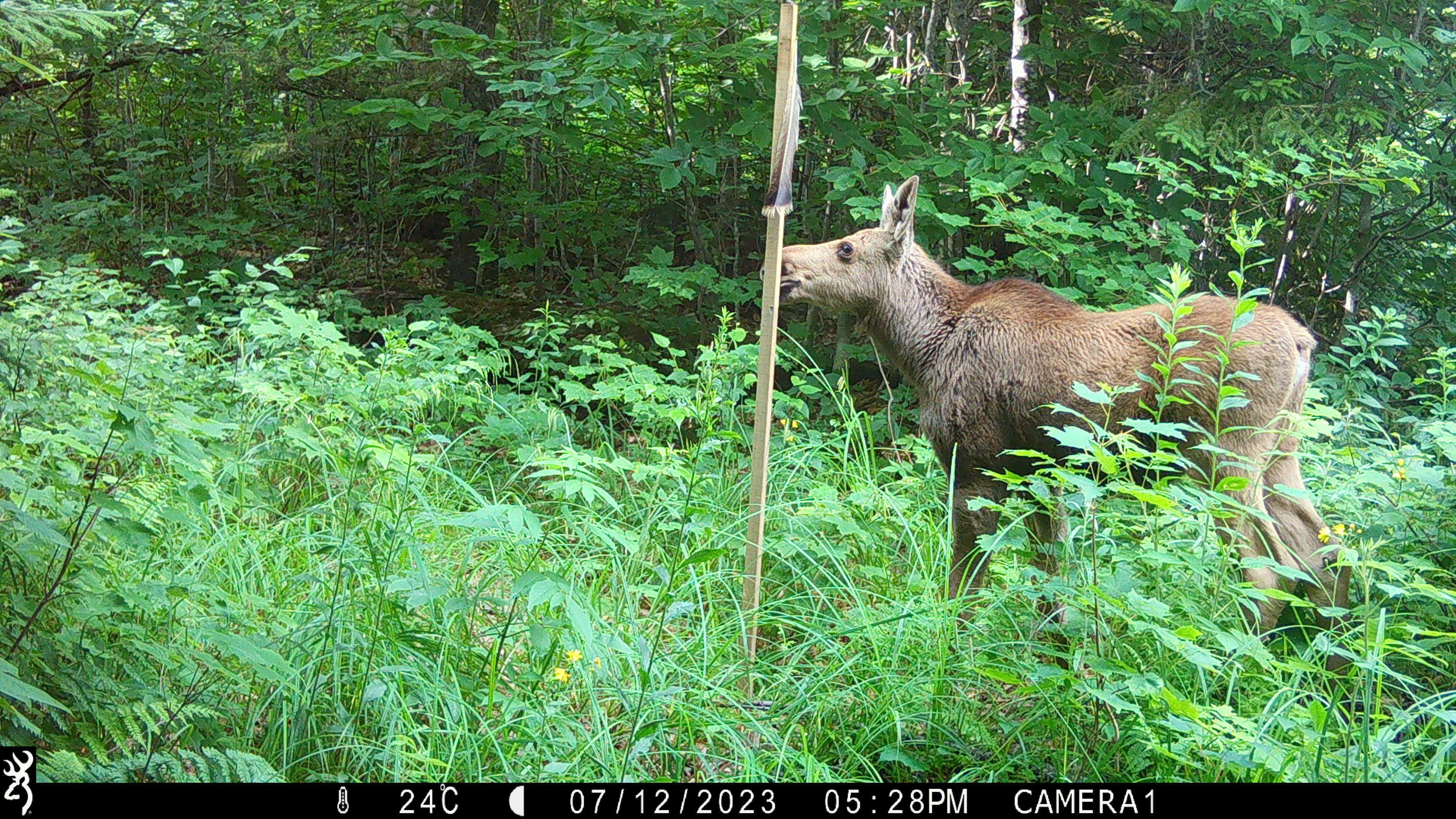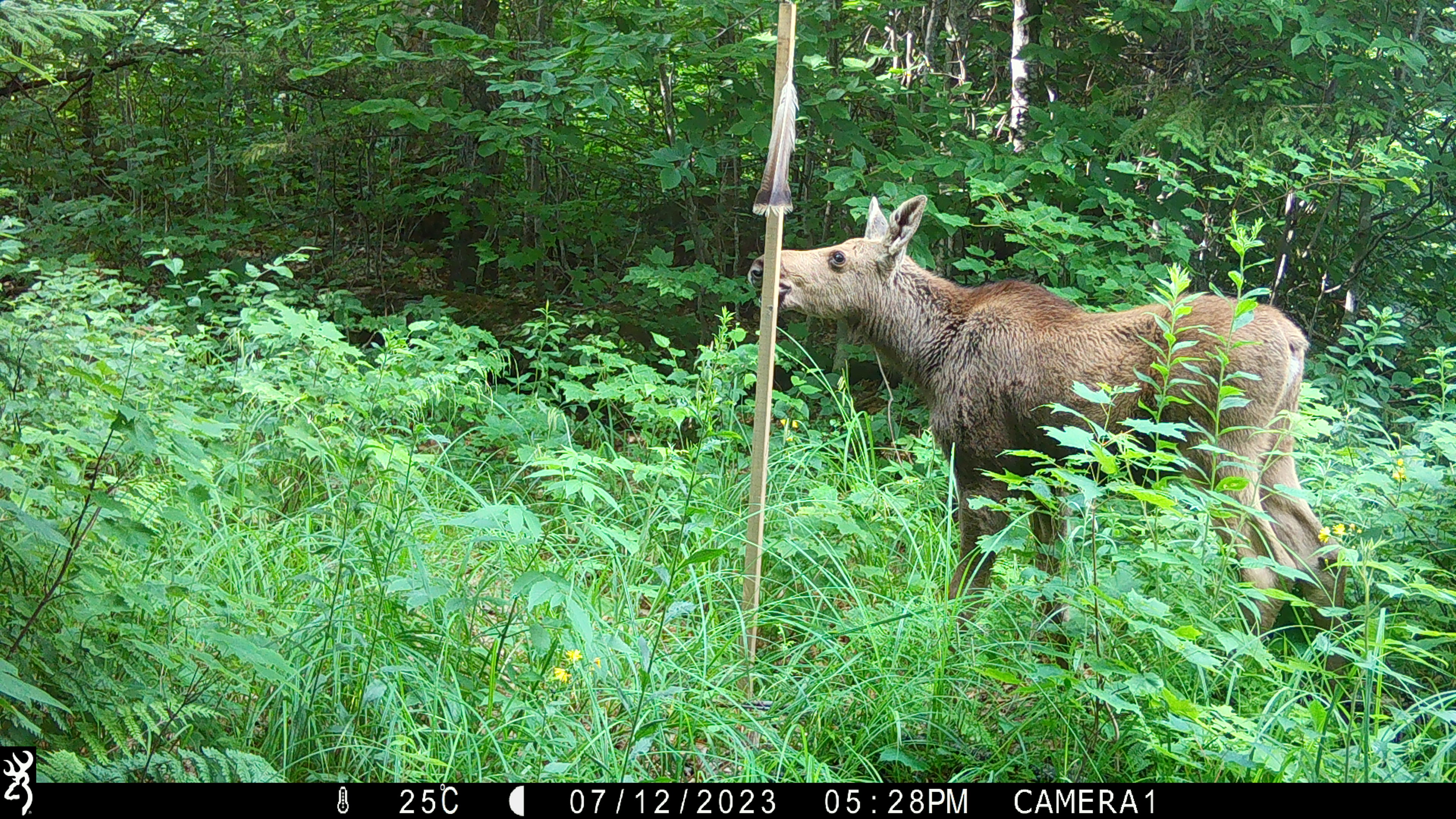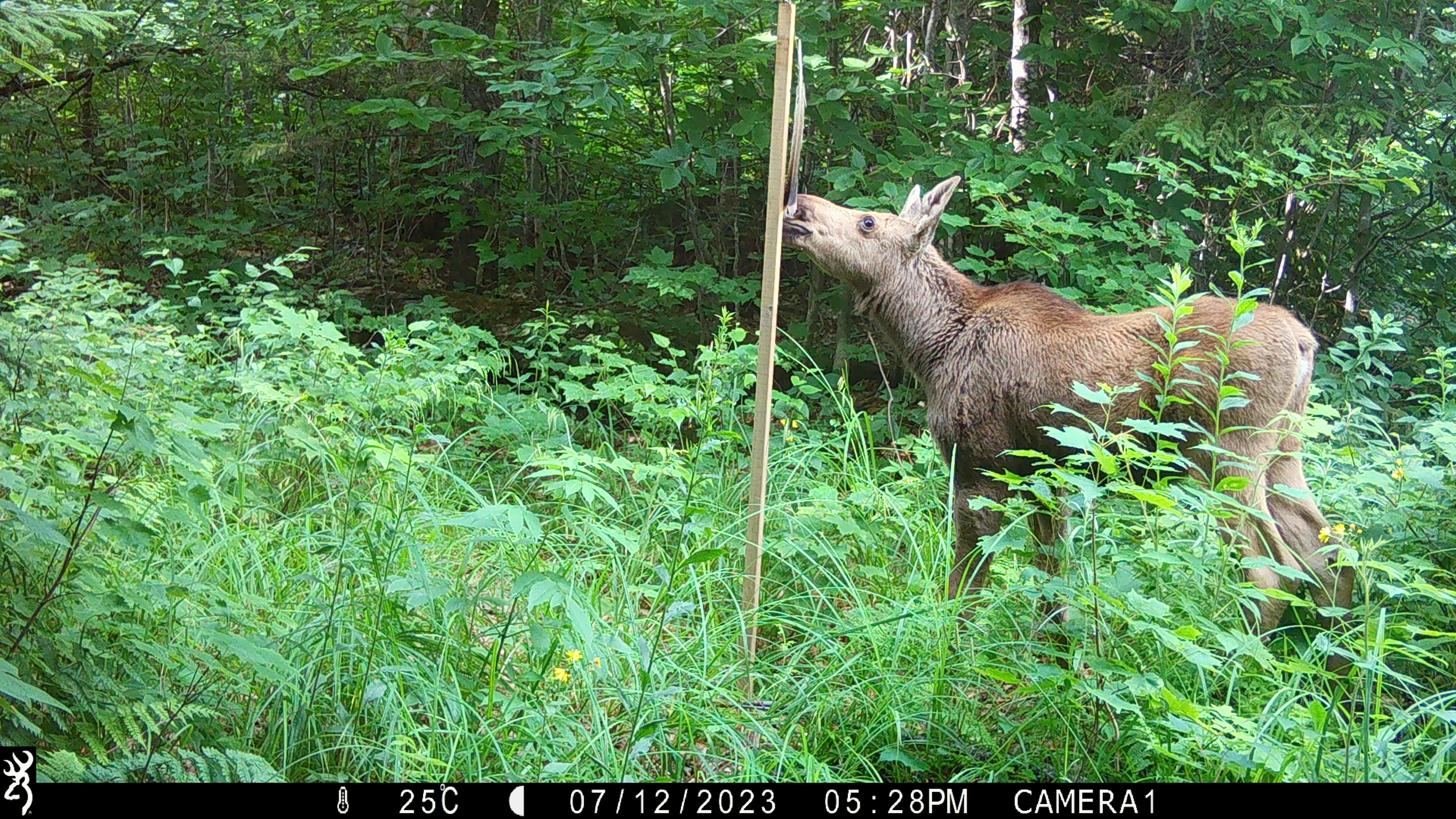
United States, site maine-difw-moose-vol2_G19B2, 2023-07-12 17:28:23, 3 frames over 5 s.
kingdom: Animalia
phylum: Chordata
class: Mammalia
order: Artiodactyla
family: Cervidae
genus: Alces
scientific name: Alces alces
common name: moose